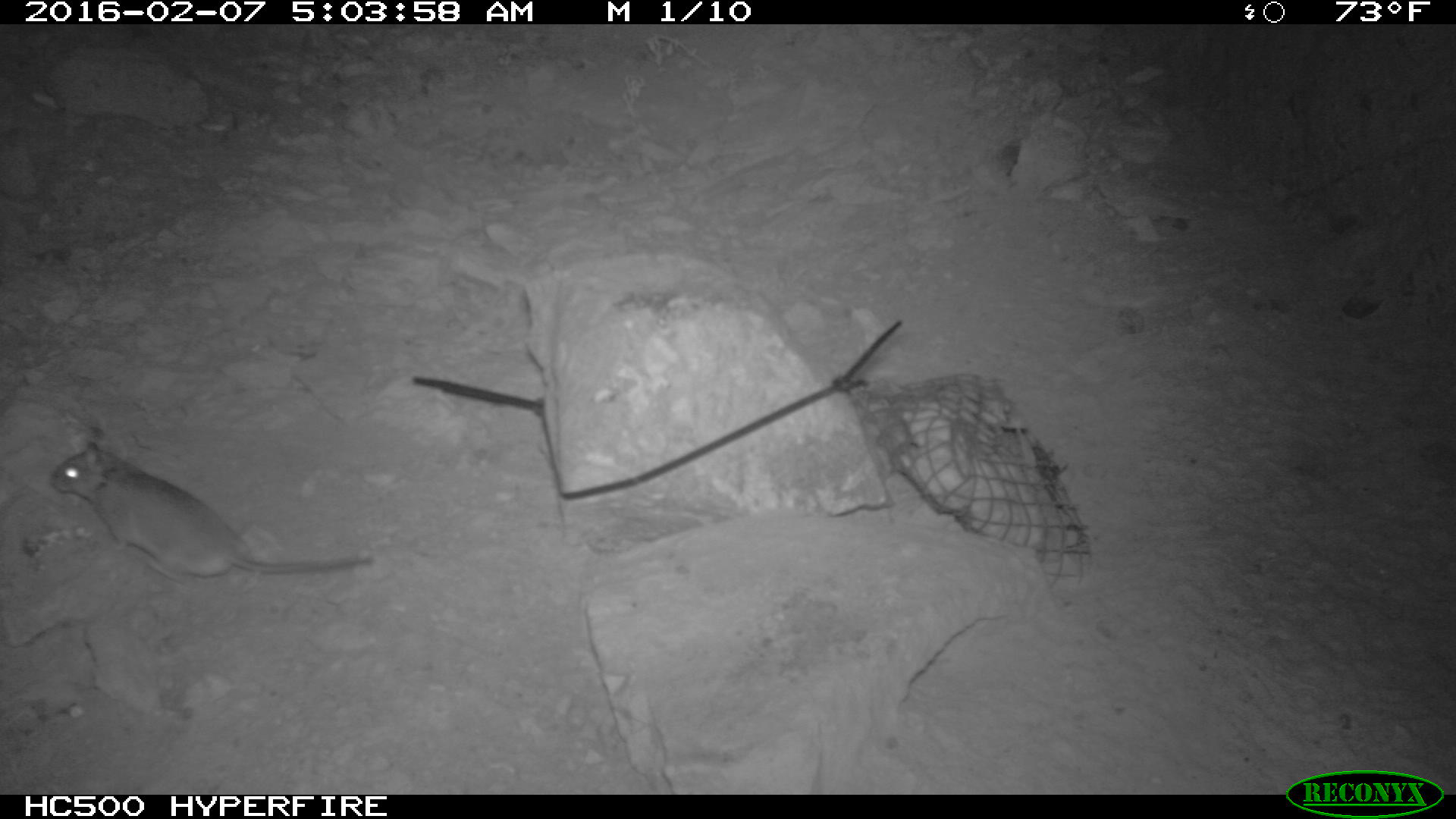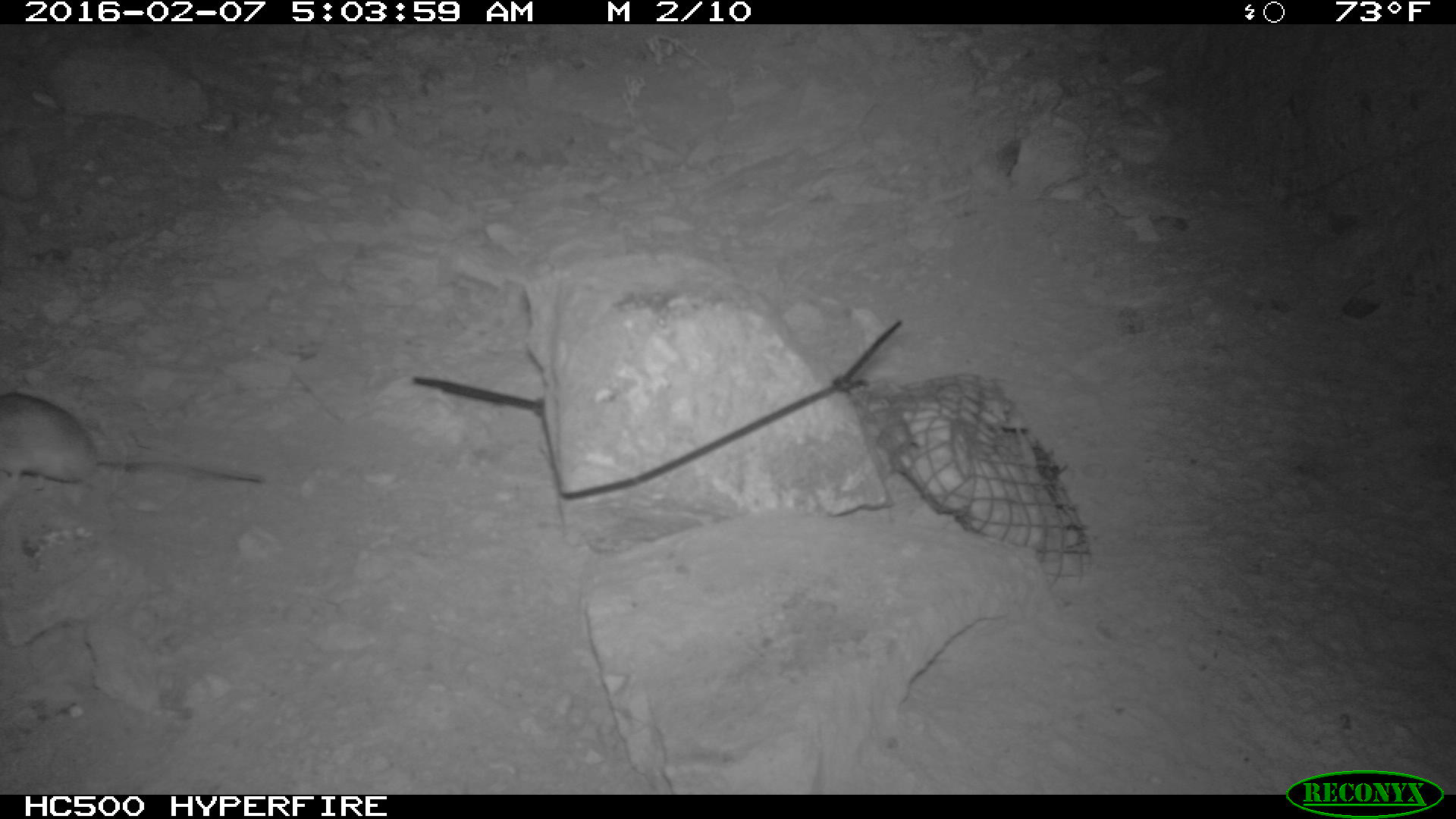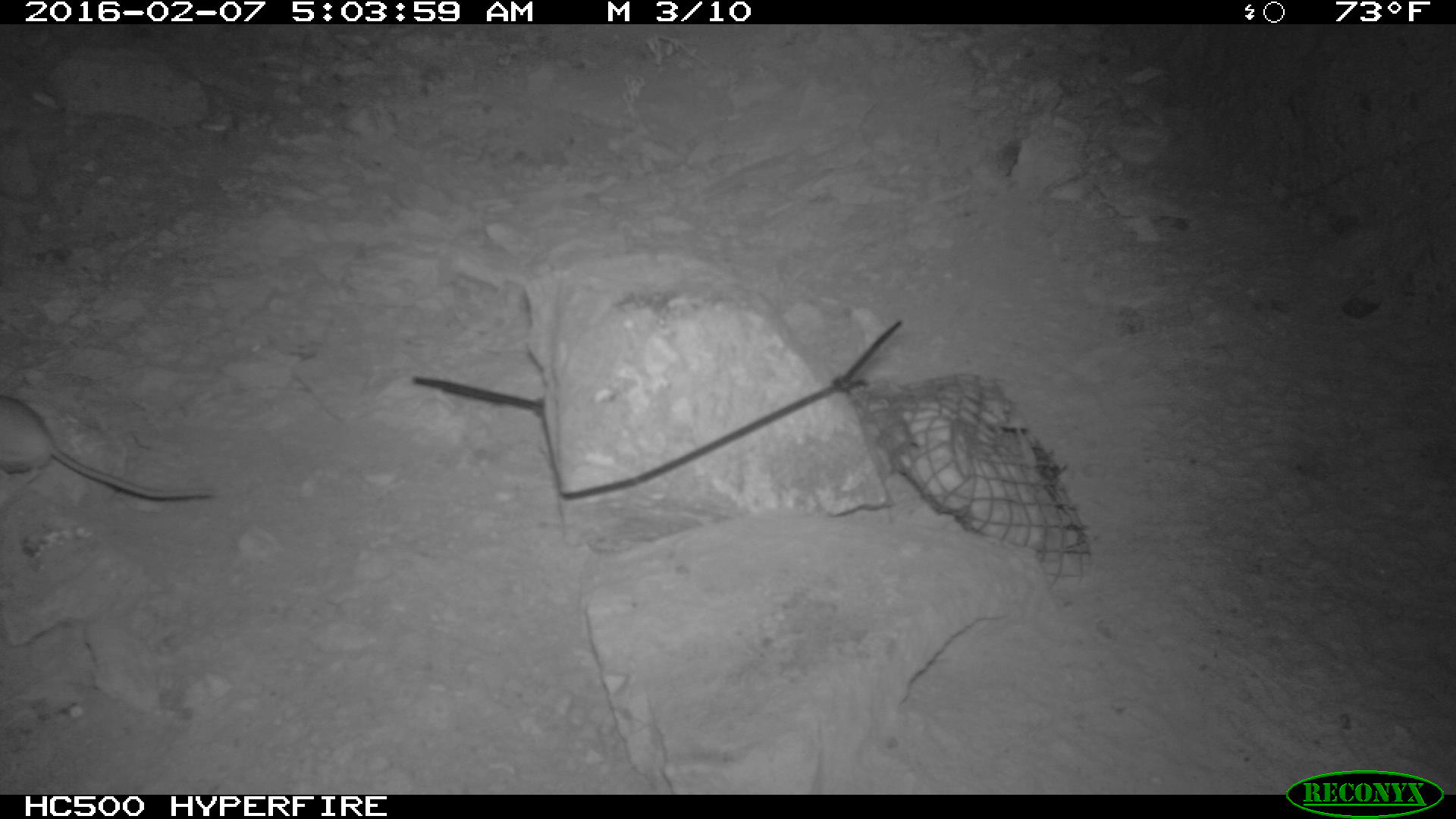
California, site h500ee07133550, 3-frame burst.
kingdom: Animalia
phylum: Chordata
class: Mammalia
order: Rodentia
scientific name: Rodentia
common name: rodent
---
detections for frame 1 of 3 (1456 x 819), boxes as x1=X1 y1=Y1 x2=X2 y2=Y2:
rodent: x1=52 y1=441 x2=374 y2=592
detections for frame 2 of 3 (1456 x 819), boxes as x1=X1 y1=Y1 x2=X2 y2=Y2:
rodent: x1=0 y1=392 x2=262 y2=491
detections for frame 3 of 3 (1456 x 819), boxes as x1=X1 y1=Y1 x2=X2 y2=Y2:
rodent: x1=0 y1=392 x2=214 y2=499